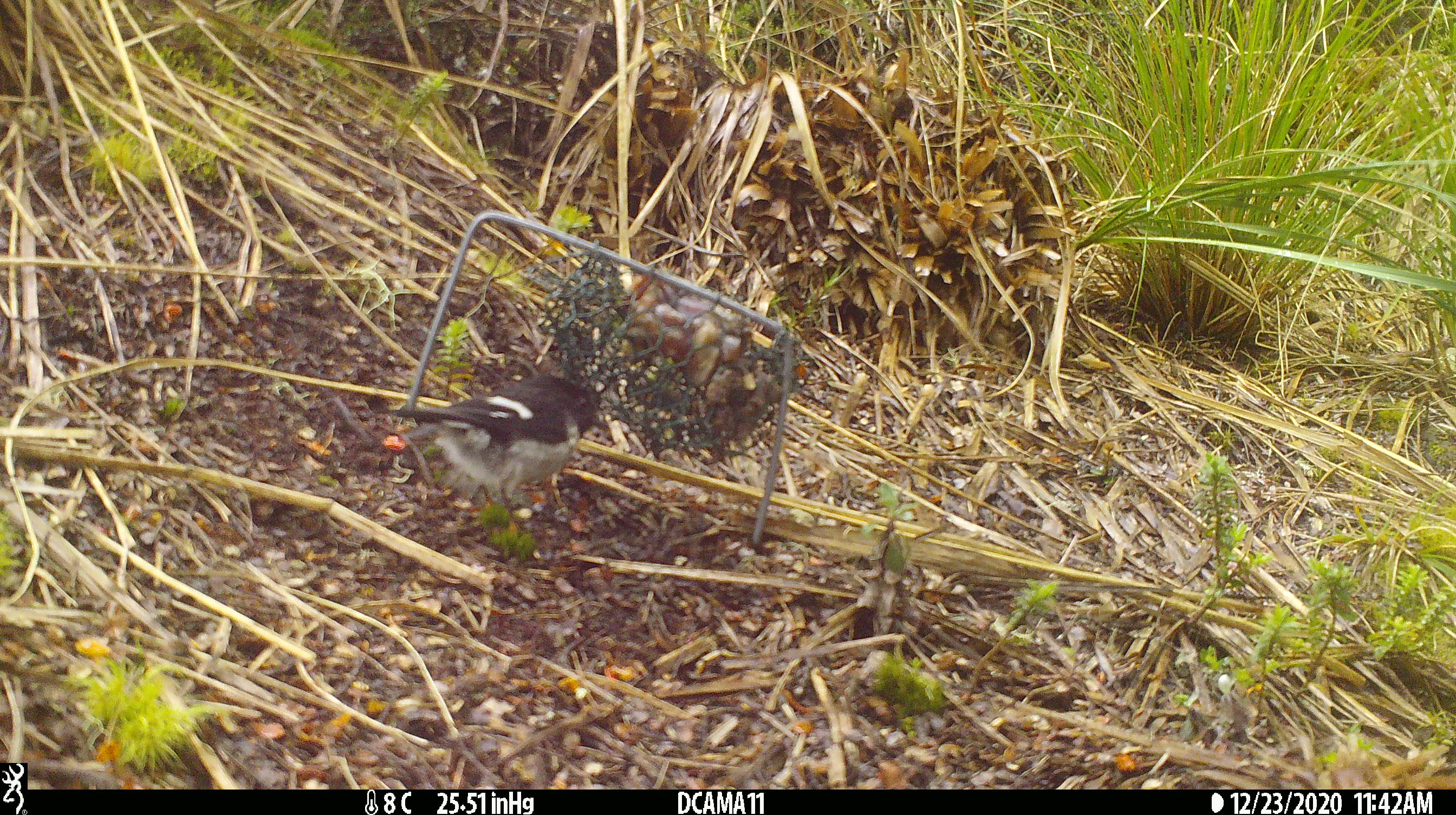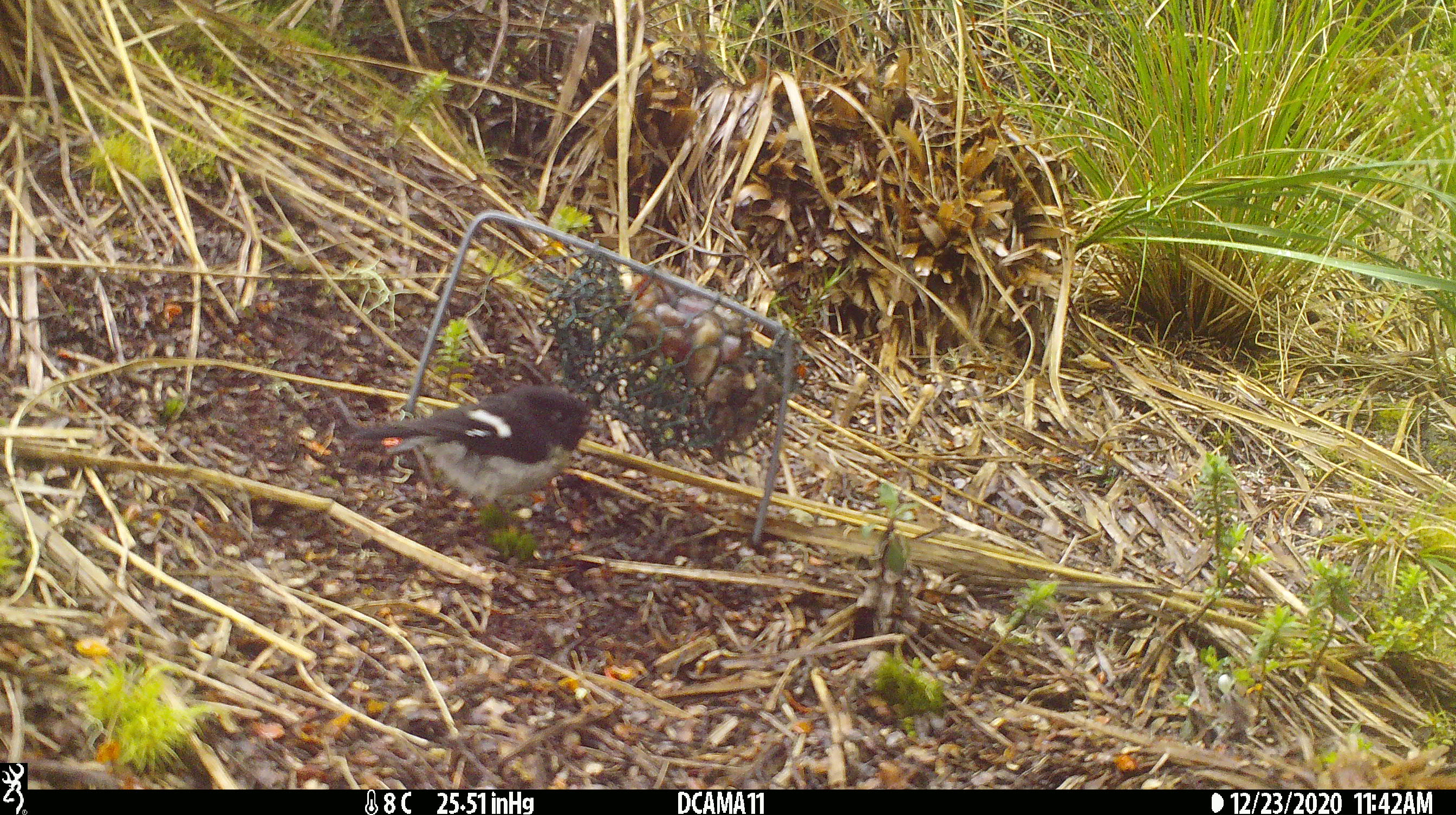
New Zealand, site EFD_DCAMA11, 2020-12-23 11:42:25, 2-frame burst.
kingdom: Animalia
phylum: Chordata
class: Aves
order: Passeriformes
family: Petroicidae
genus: Petroica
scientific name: Petroica macrocephala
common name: tomtit